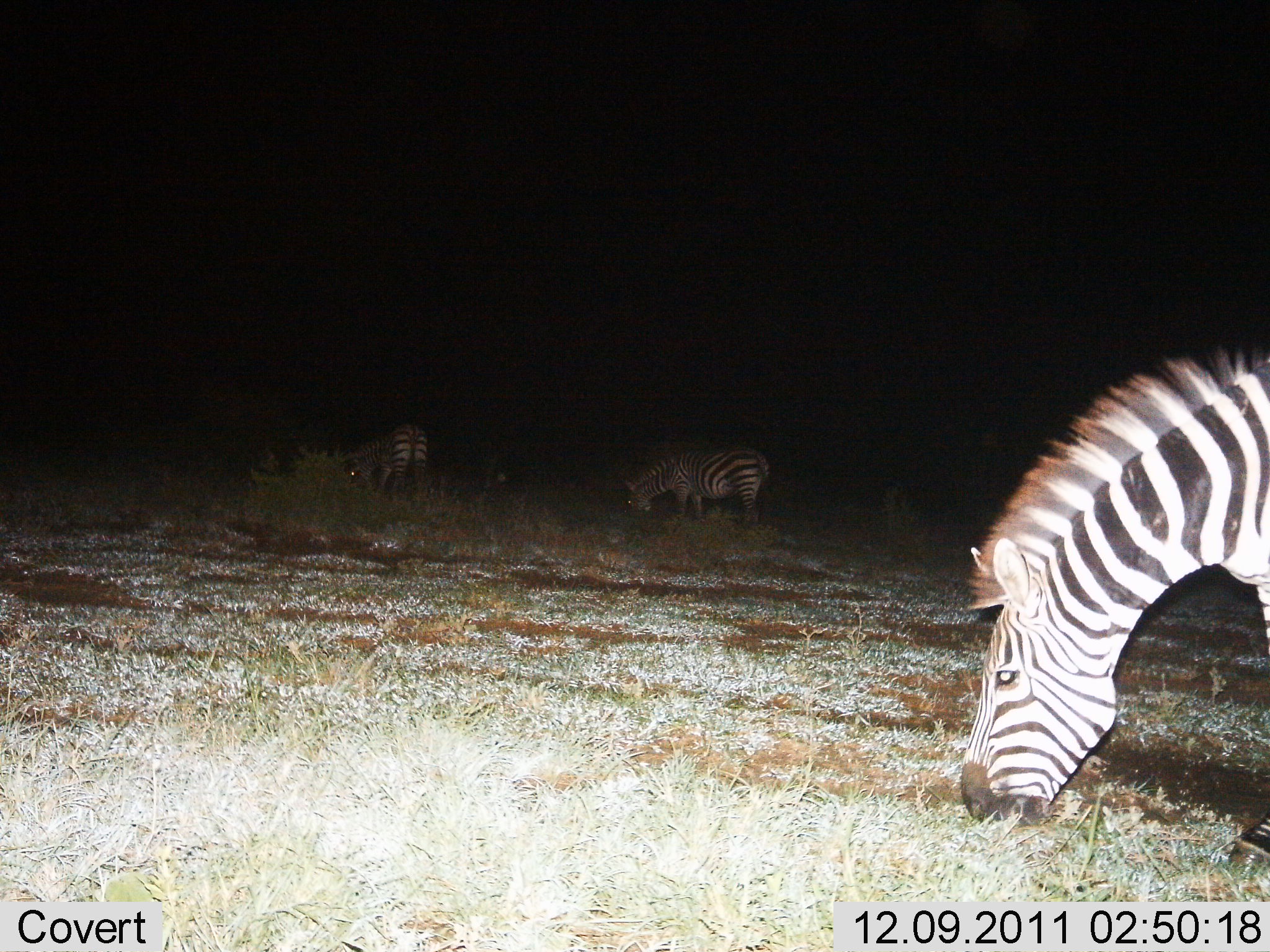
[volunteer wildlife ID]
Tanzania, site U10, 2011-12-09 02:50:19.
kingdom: Animalia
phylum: Chordata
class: Mammalia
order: Perissodactyla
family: Equidae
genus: Equus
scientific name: Equus quagga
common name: plains zebra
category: zebra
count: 3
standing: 18%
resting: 0%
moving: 0%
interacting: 0%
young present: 0%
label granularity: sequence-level